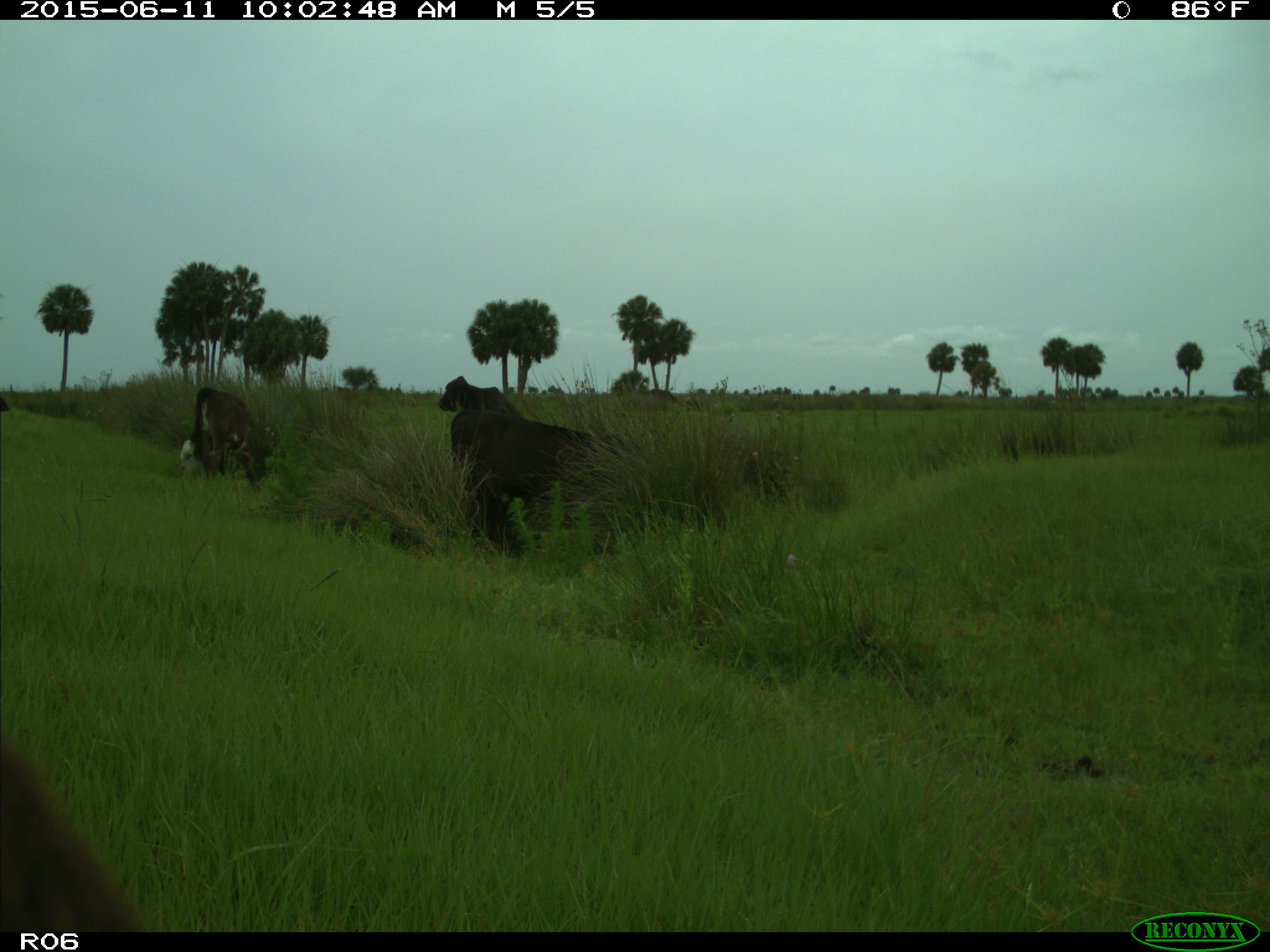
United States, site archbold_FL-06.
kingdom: Animalia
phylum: Chordata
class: Mammalia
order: Artiodactyla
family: Bovidae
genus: Bos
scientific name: Bos taurus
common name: domestic cow